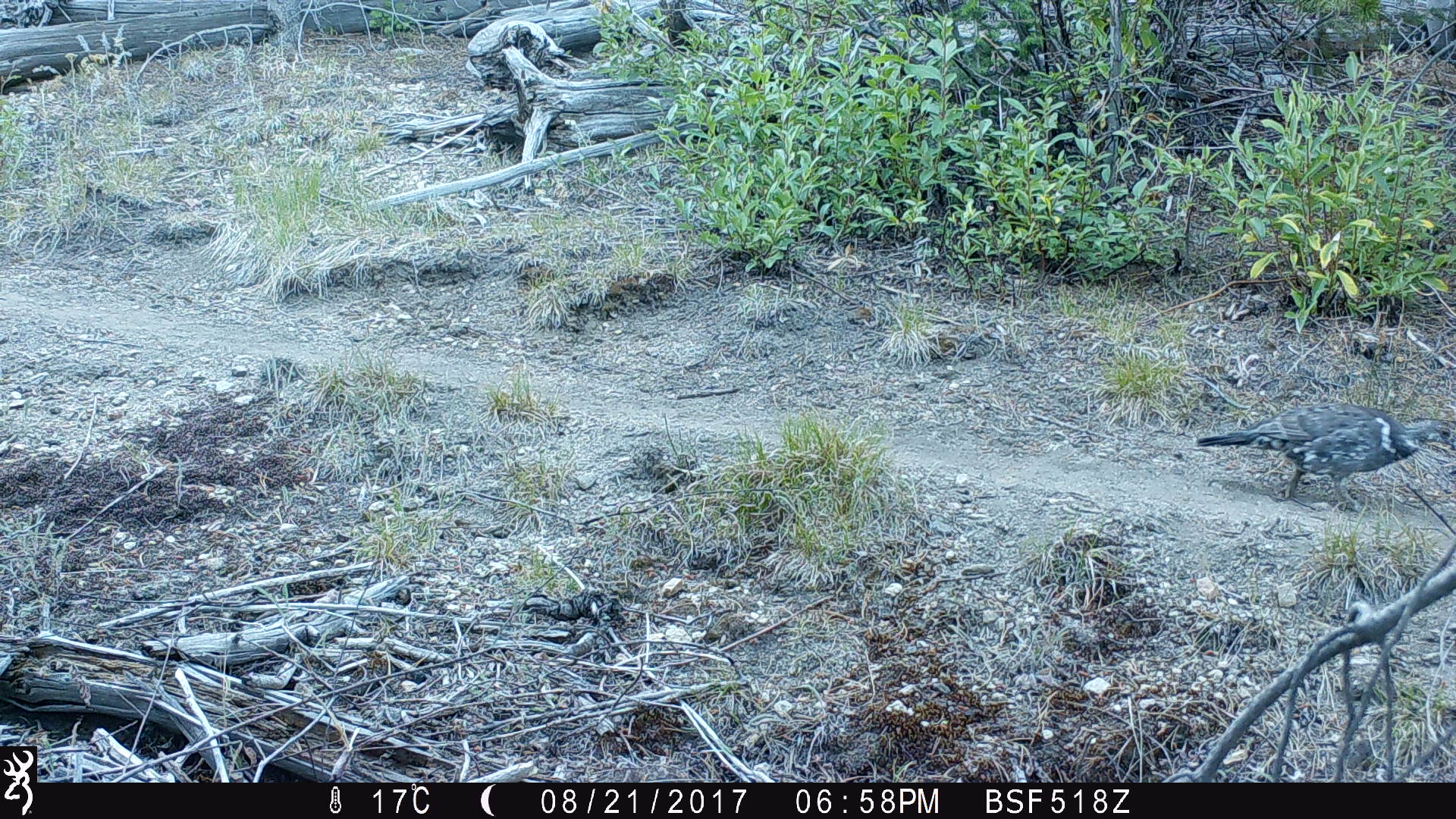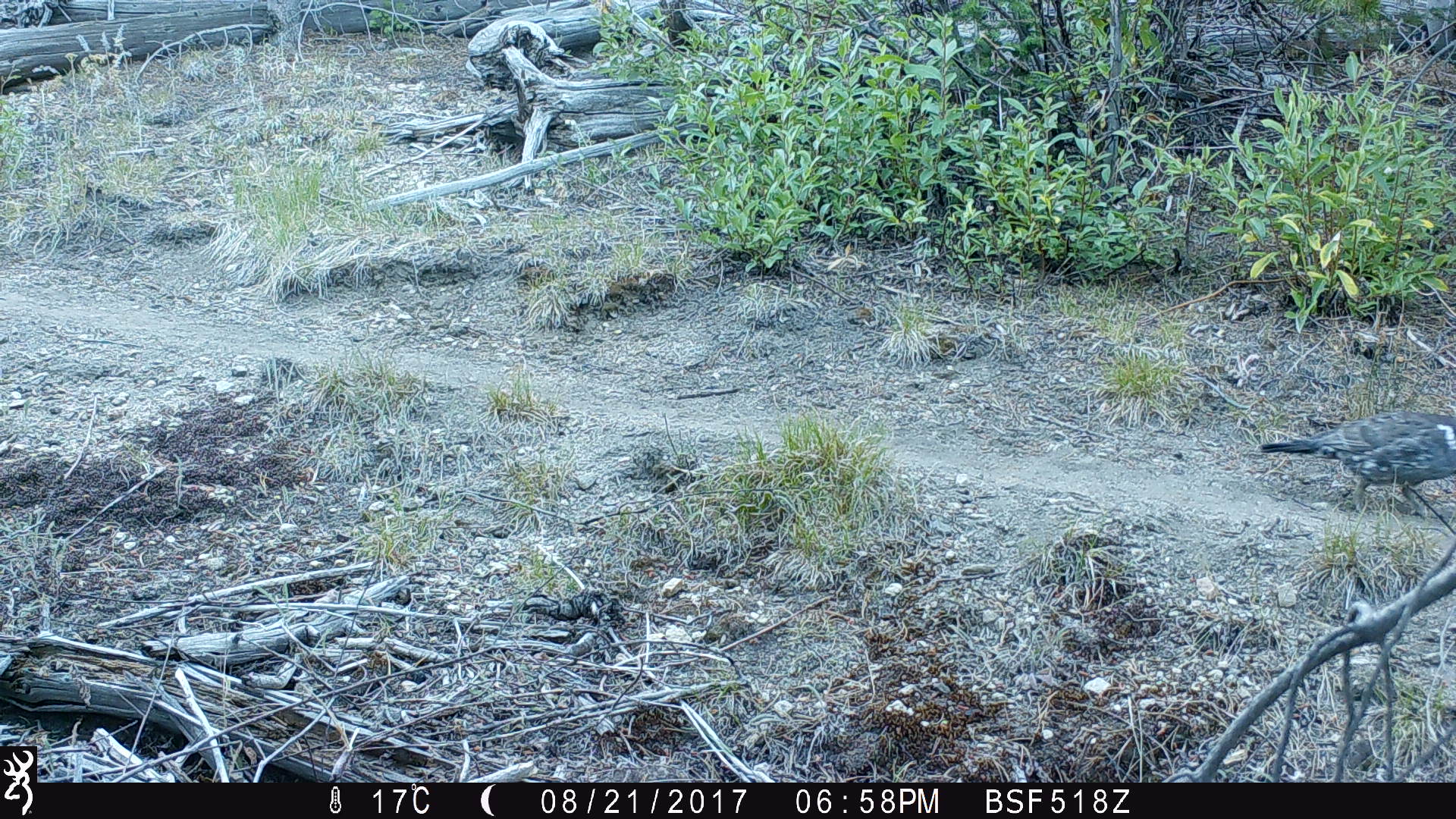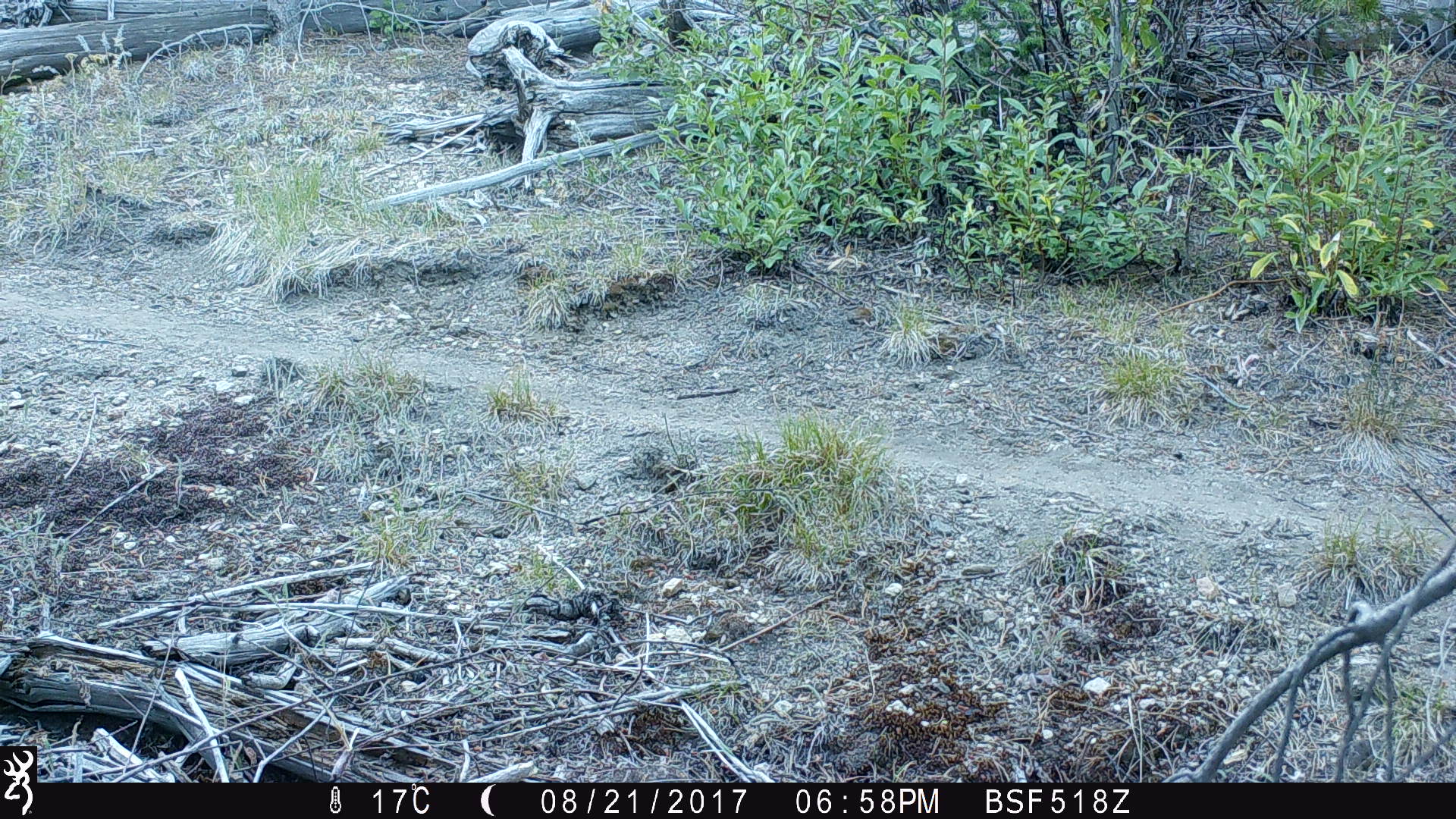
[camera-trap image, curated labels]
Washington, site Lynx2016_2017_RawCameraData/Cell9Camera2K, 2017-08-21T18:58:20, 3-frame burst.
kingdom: Animalia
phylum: Chordata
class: Aves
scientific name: Aves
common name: birds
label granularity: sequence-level